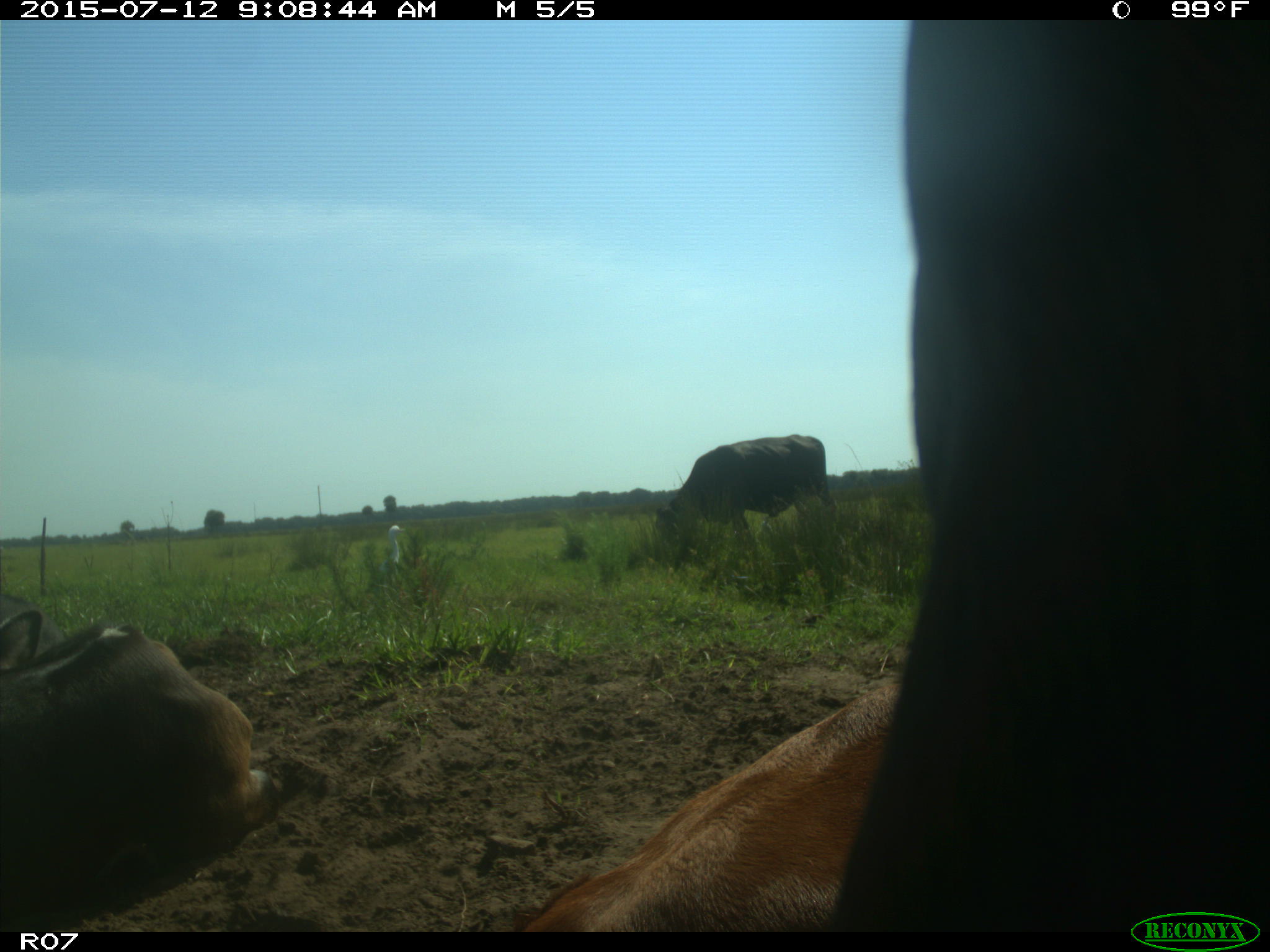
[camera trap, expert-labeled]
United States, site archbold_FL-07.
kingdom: Animalia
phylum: Chordata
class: Mammalia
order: Artiodactyla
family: Bovidae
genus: Bos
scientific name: Bos taurus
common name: domestic cow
Bos taurus (domestic cow).